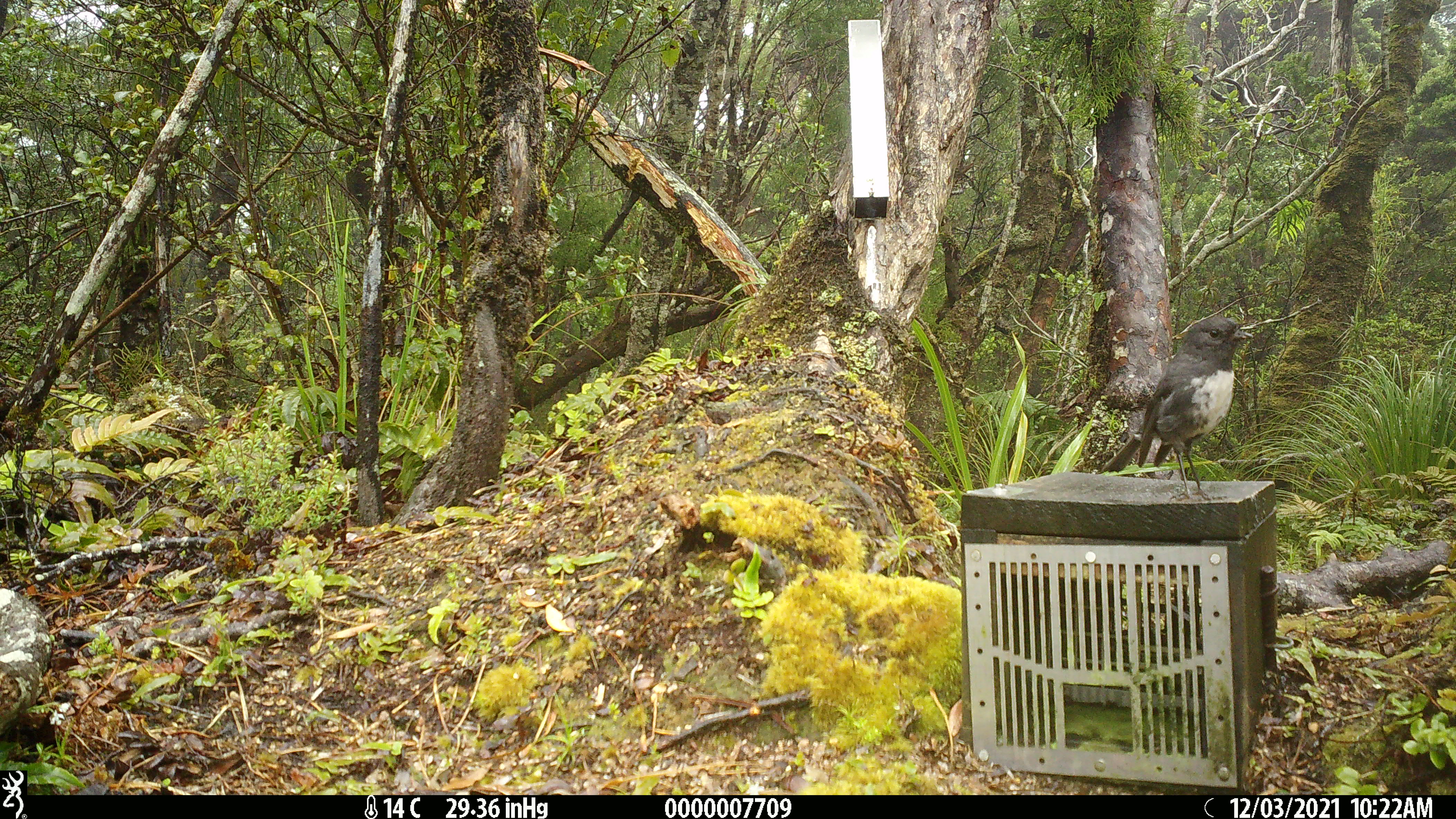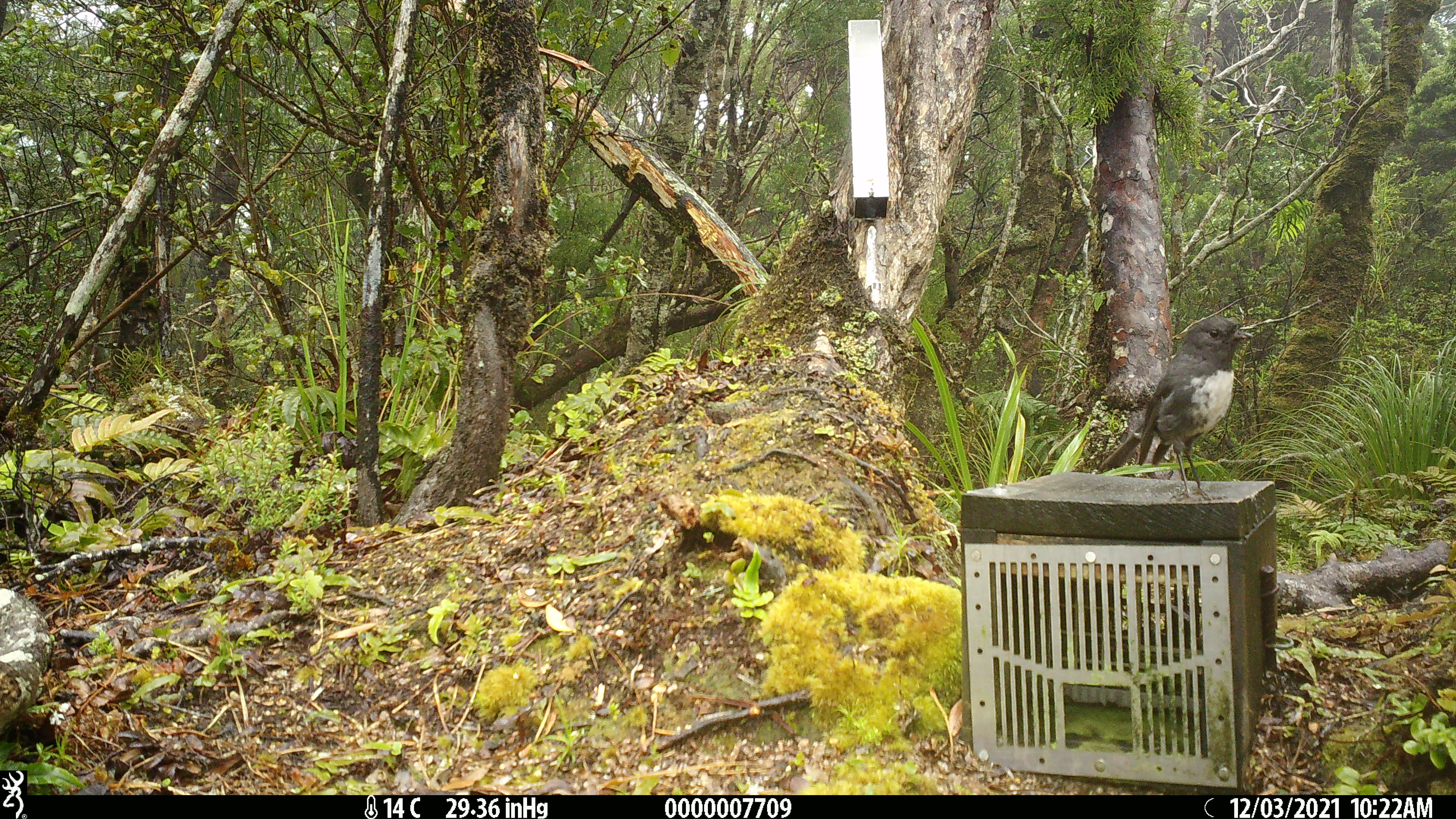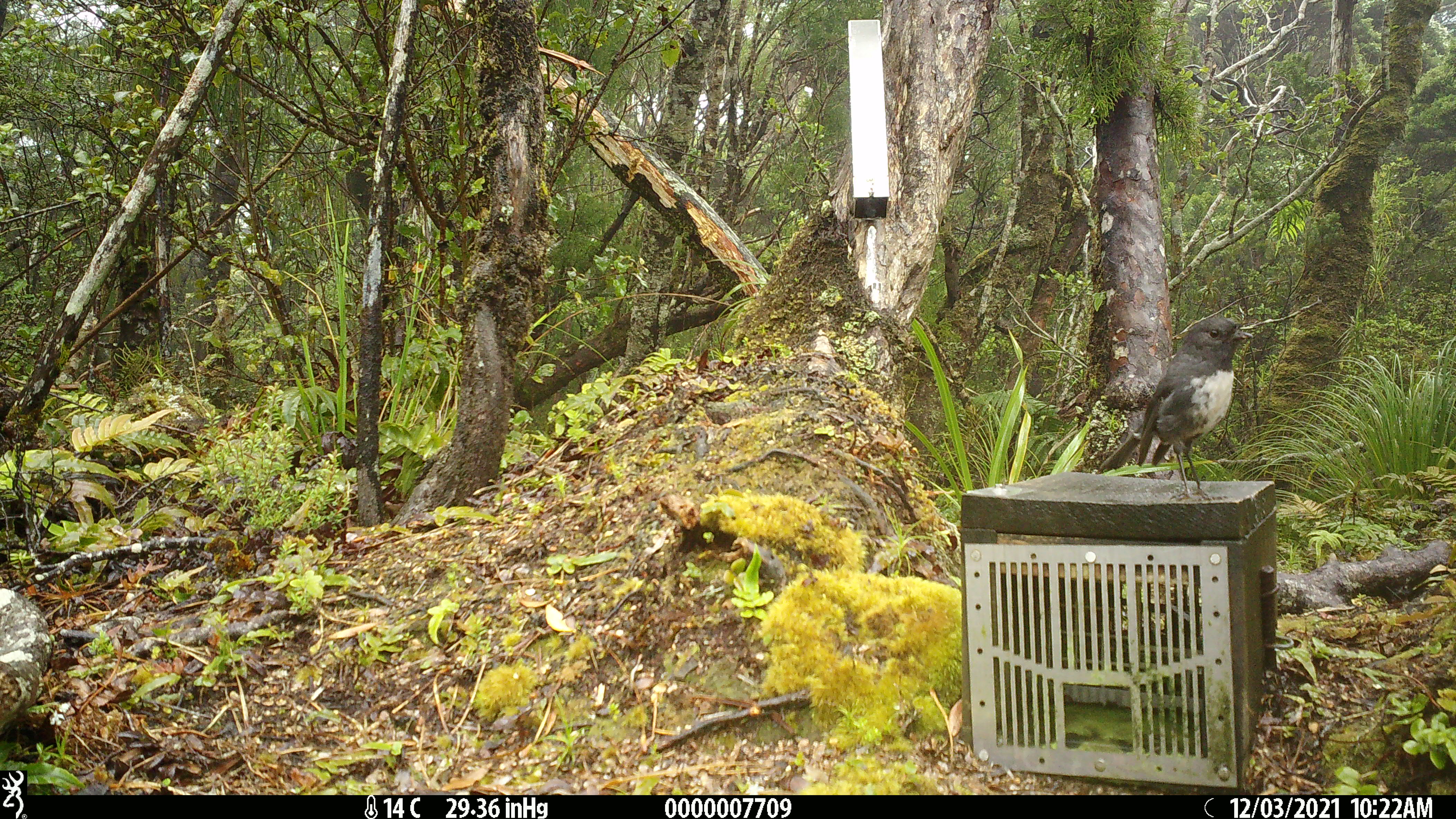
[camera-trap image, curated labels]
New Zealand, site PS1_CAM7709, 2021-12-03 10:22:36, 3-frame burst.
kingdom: Animalia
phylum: Chordata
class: Aves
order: Passeriformes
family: Petroicidae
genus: Petroica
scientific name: Petroica australis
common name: new zealand robin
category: robin